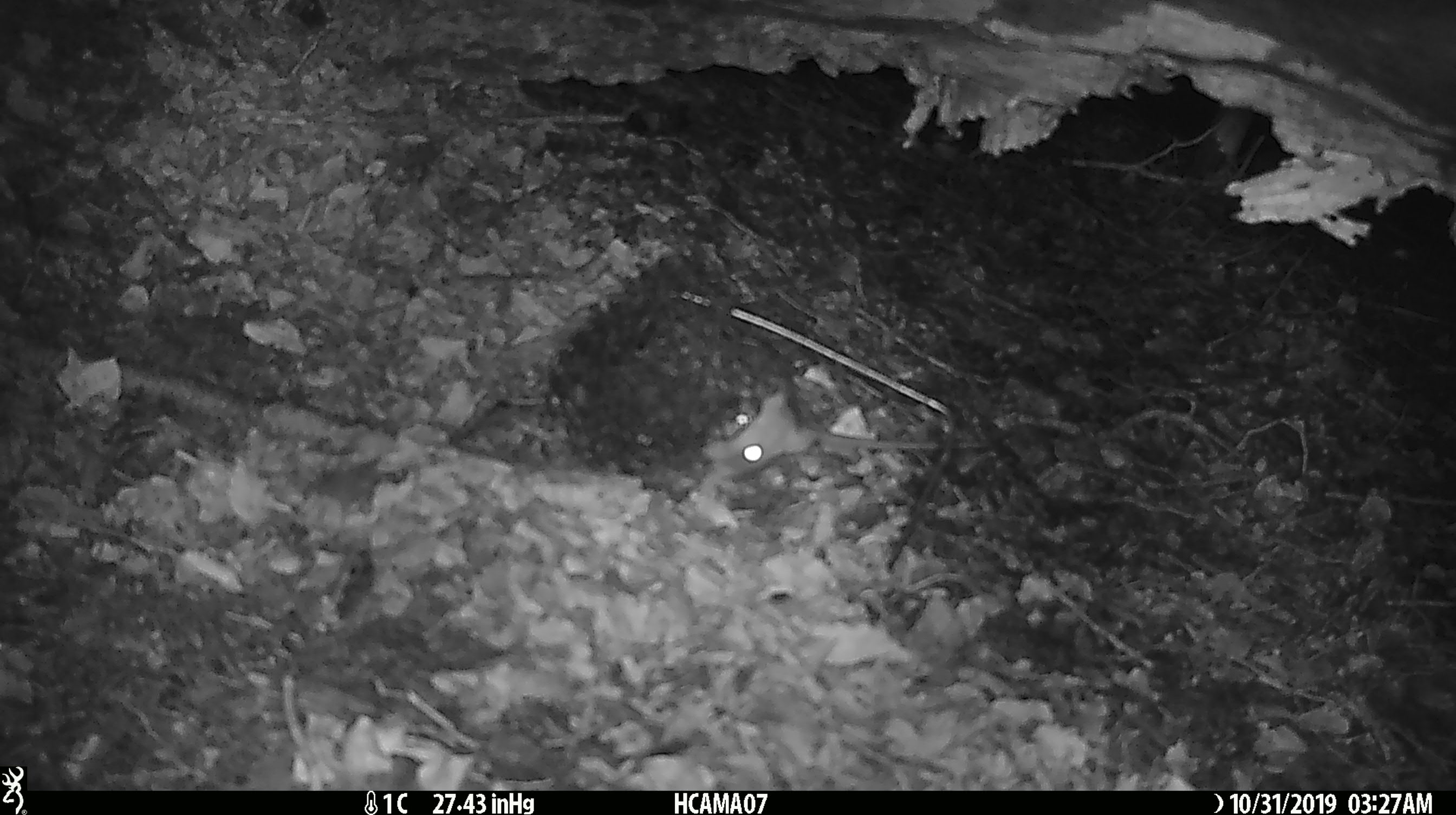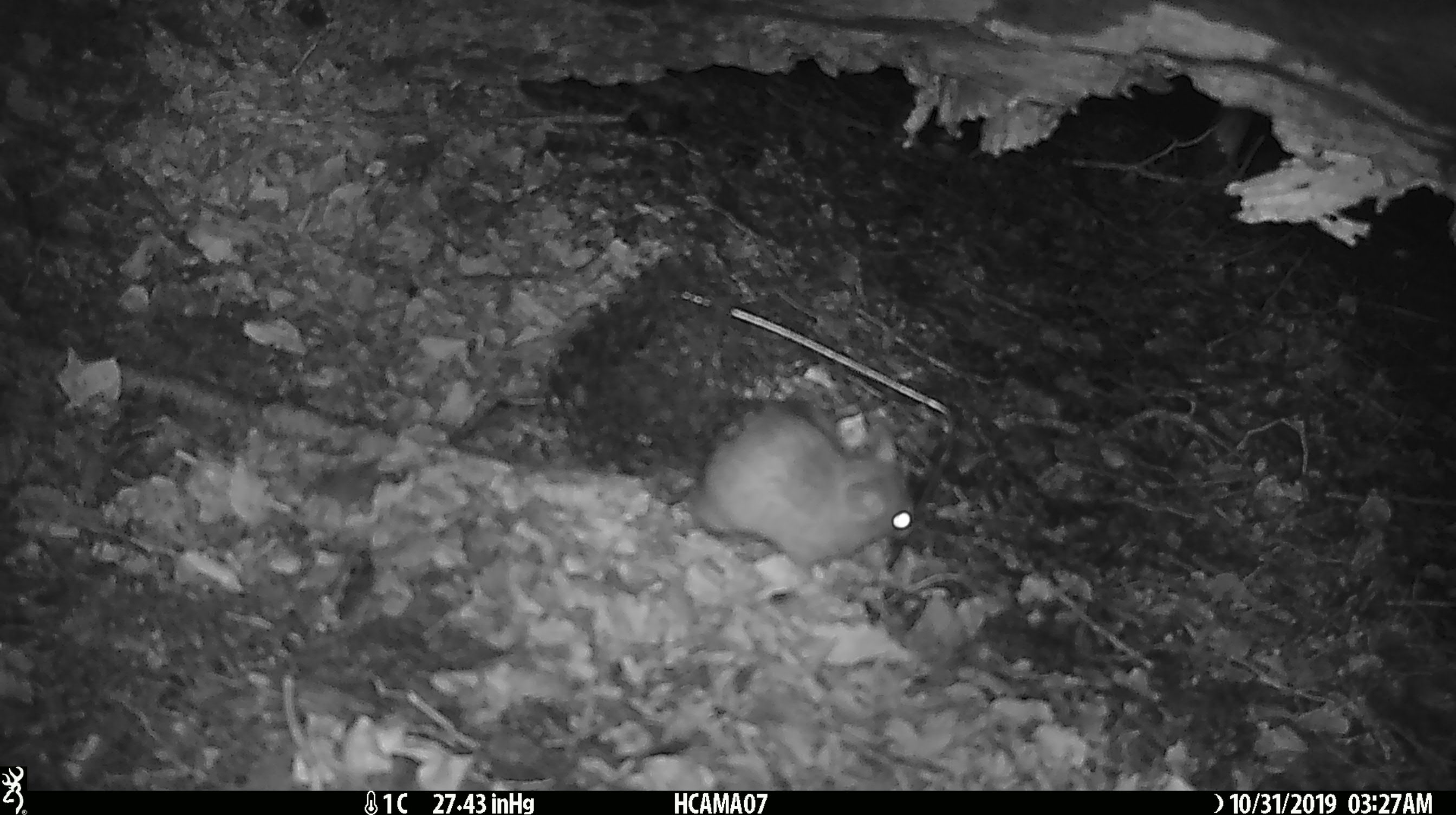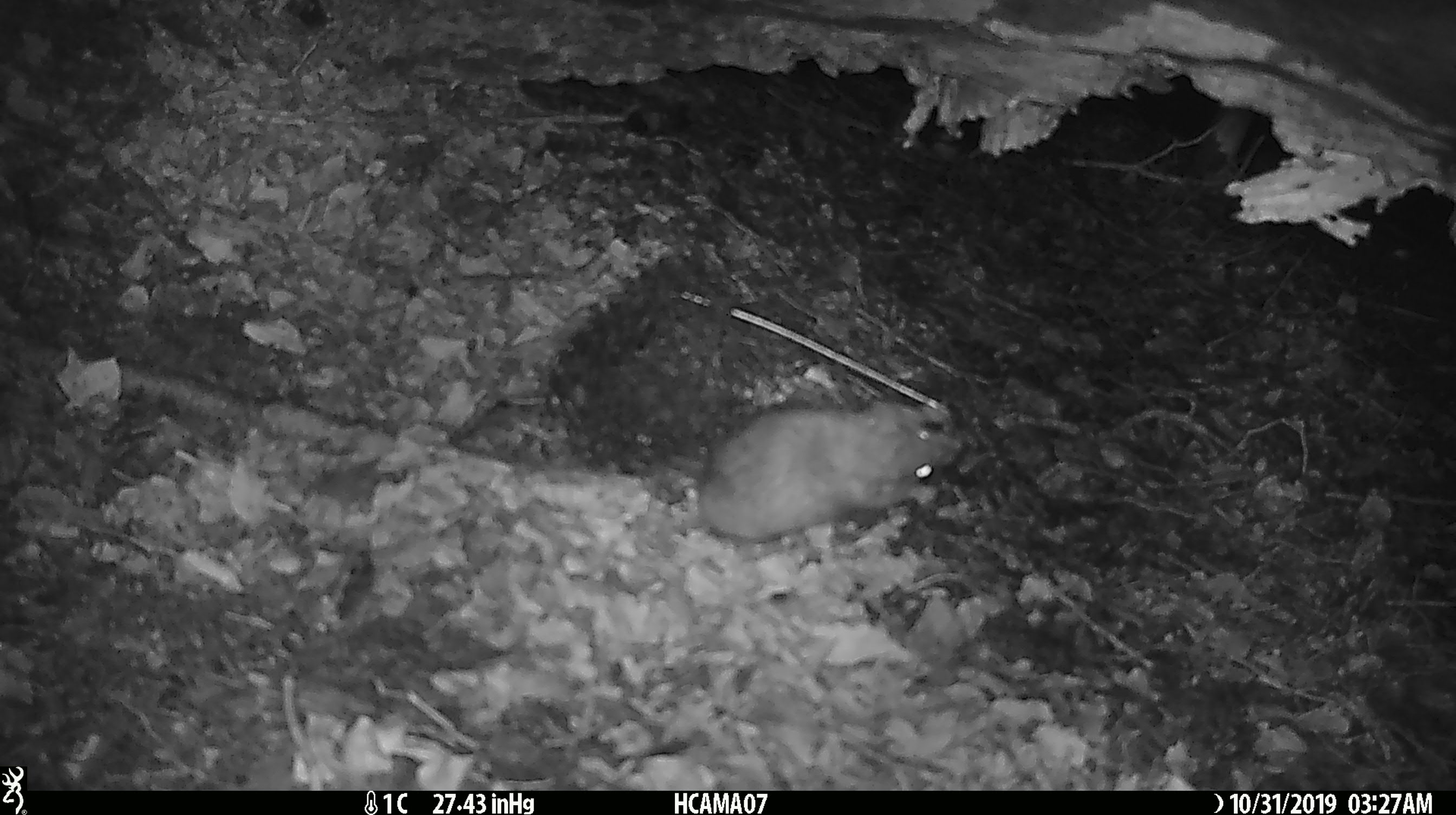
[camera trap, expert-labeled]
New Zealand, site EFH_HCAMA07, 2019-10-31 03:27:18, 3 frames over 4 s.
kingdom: Animalia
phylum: Chordata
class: Mammalia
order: Rodentia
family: Muridae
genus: Rattus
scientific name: Rattus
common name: rat